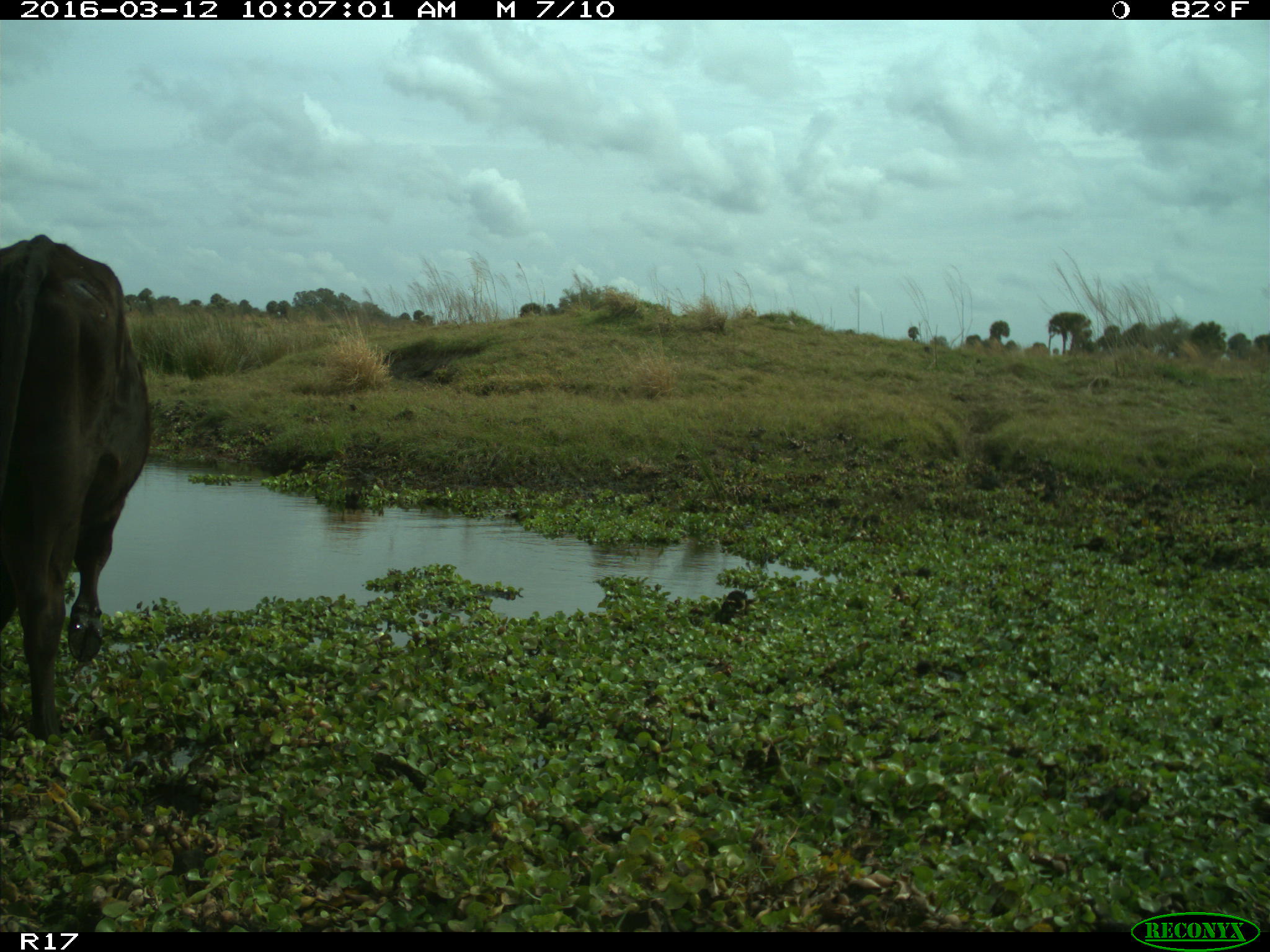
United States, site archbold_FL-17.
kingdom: Animalia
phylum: Chordata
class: Mammalia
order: Artiodactyla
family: Bovidae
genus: Bos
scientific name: Bos taurus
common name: domestic cow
Bos taurus (domestic cow).